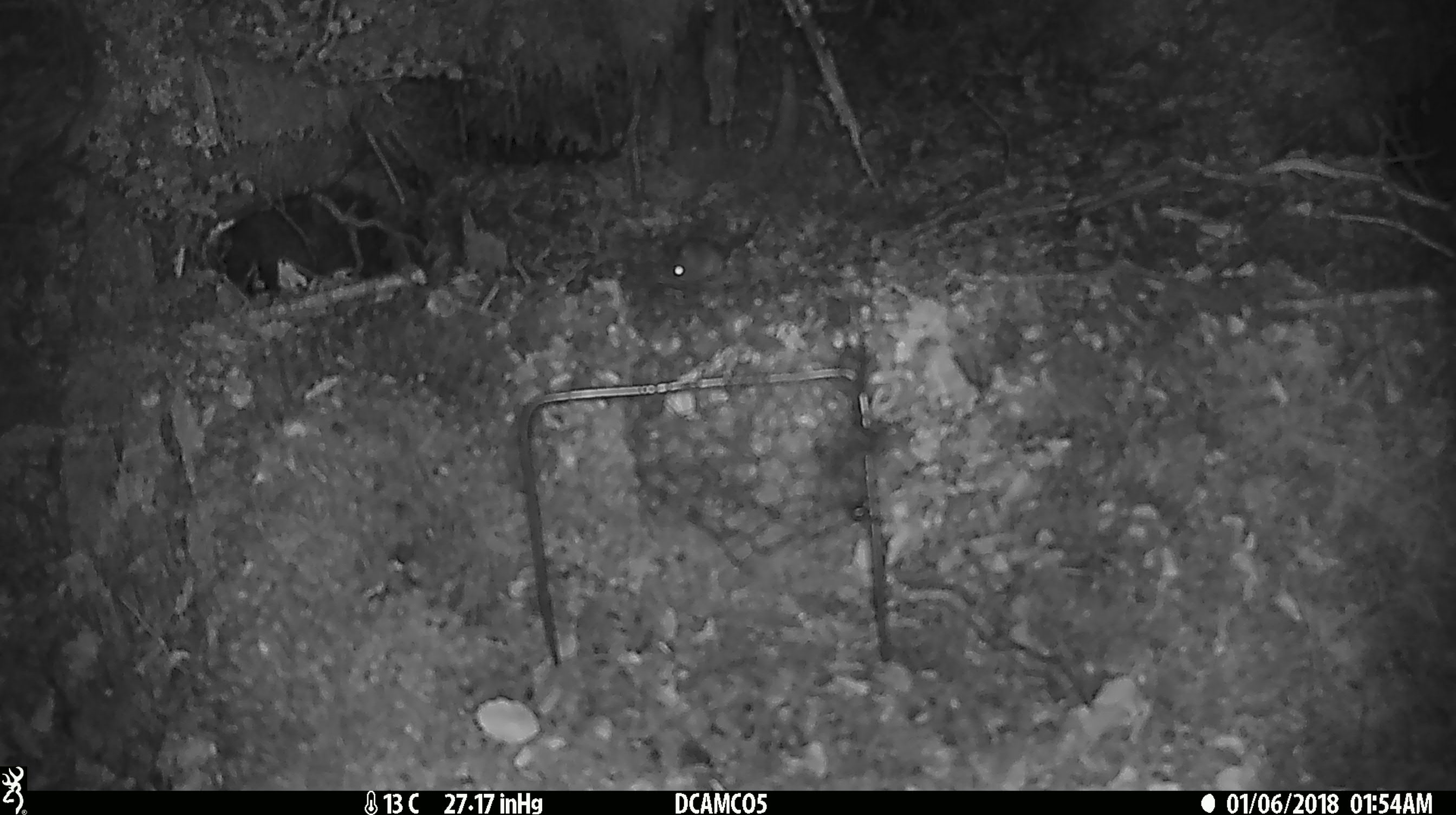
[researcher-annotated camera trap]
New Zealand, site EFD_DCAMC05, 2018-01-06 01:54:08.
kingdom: Animalia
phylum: Chordata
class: Mammalia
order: Rodentia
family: Muridae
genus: Mus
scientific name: Mus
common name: mouse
Mouse (Mus).